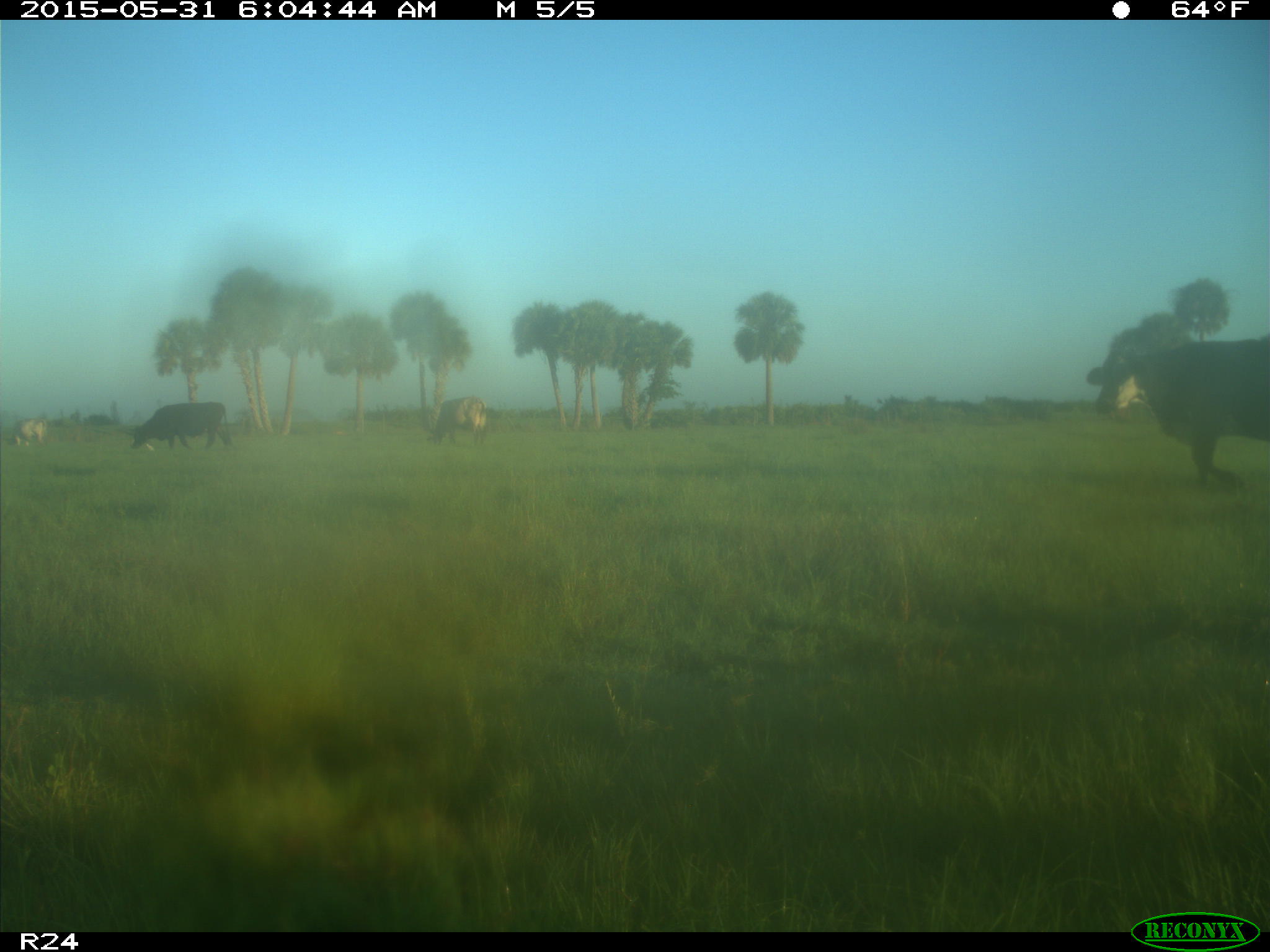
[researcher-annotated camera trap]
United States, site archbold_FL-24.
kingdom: Animalia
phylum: Chordata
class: Mammalia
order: Artiodactyla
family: Bovidae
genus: Bos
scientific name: Bos taurus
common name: domestic cow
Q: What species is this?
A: Bos taurus (domestic cow).